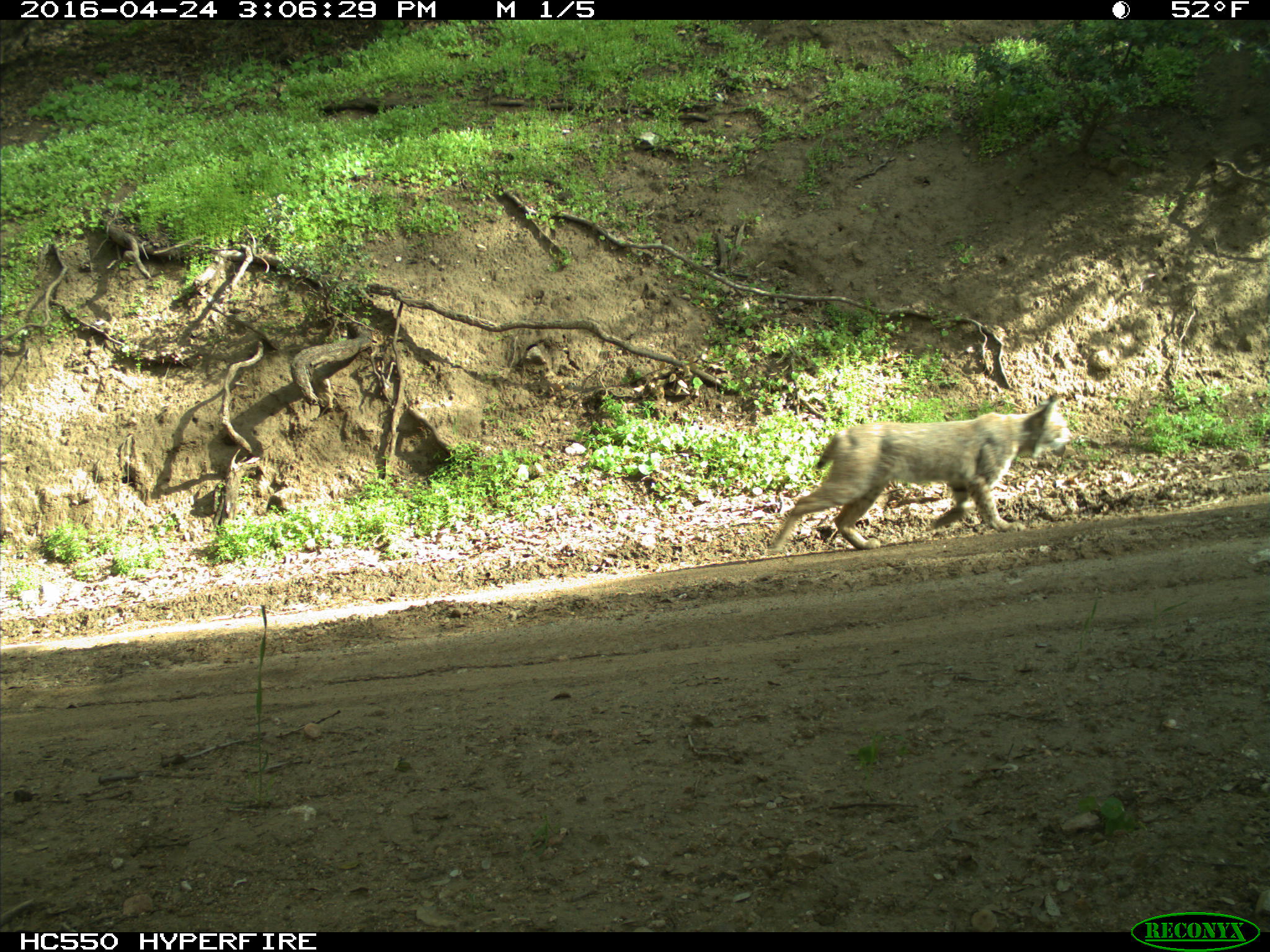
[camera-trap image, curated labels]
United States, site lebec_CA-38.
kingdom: Animalia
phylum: Chordata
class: Mammalia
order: Carnivora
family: Felidae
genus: Lynx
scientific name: Lynx rufus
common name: bobcat